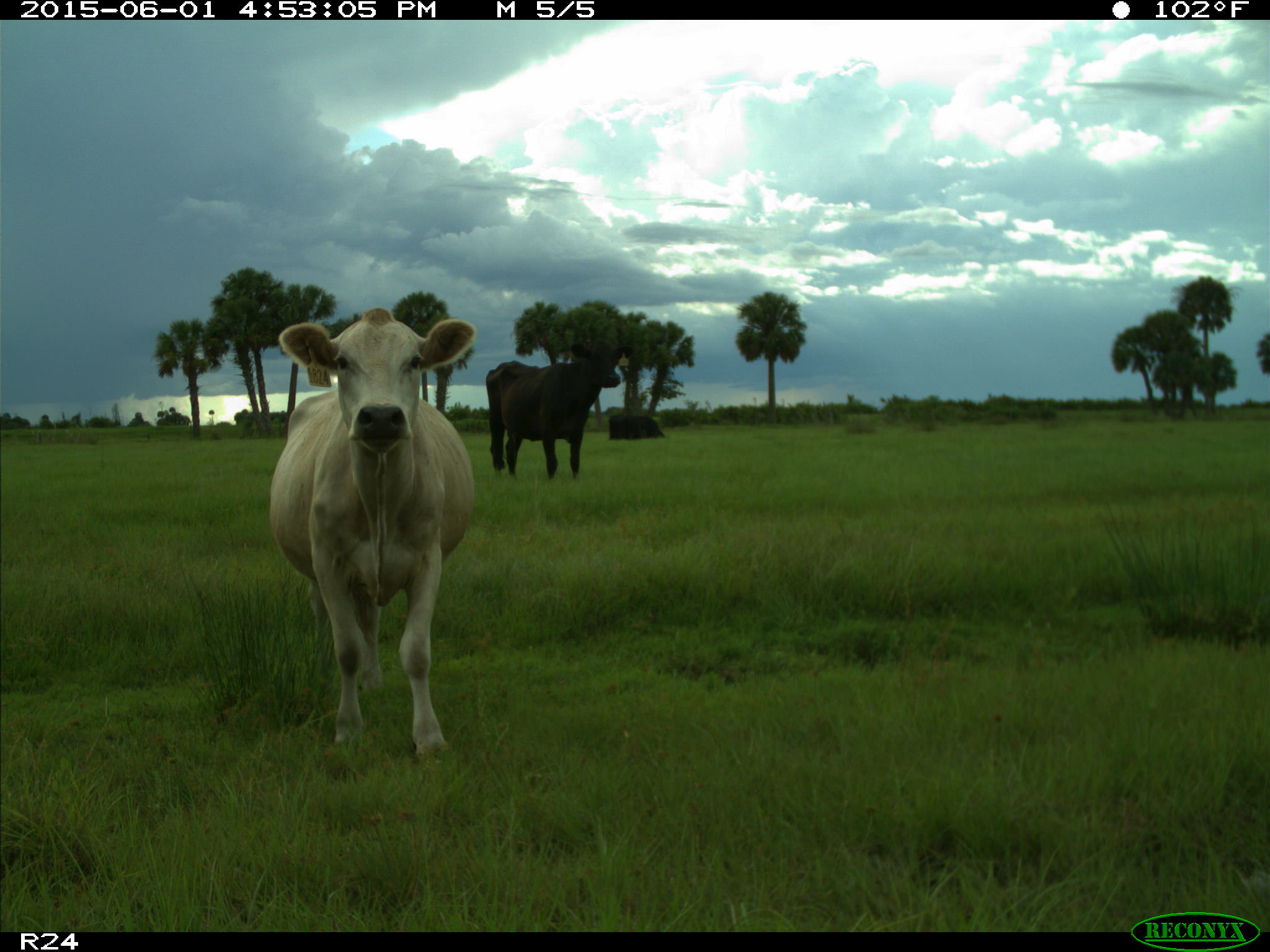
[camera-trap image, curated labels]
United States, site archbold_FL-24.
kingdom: Animalia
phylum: Chordata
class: Mammalia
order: Artiodactyla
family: Bovidae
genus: Bos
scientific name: Bos taurus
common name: domestic cow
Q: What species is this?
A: Bos taurus (domestic cow).